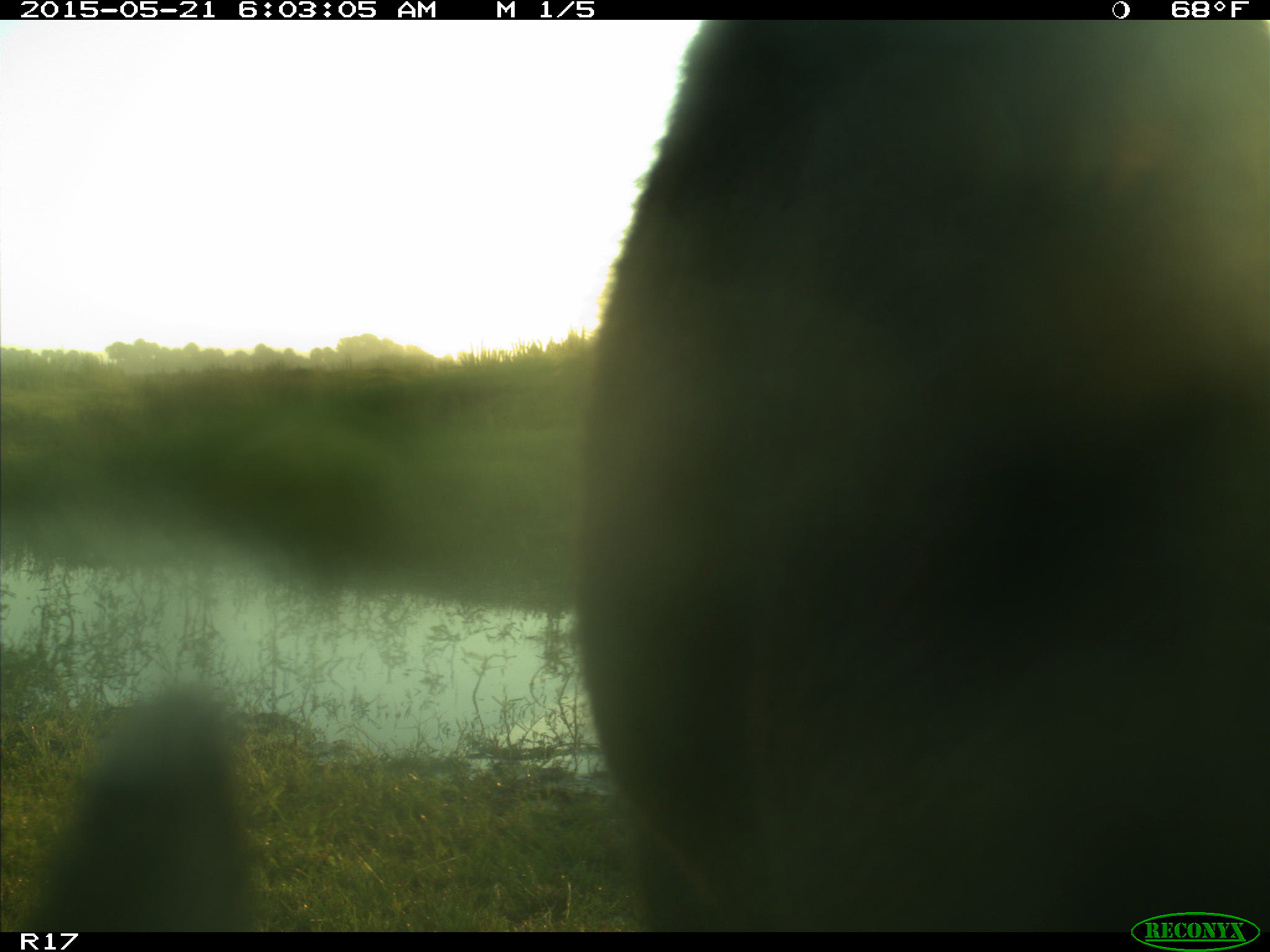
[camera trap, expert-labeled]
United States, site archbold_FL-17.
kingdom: Animalia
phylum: Chordata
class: Mammalia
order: Artiodactyla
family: Bovidae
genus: Bos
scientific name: Bos taurus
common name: domestic cow